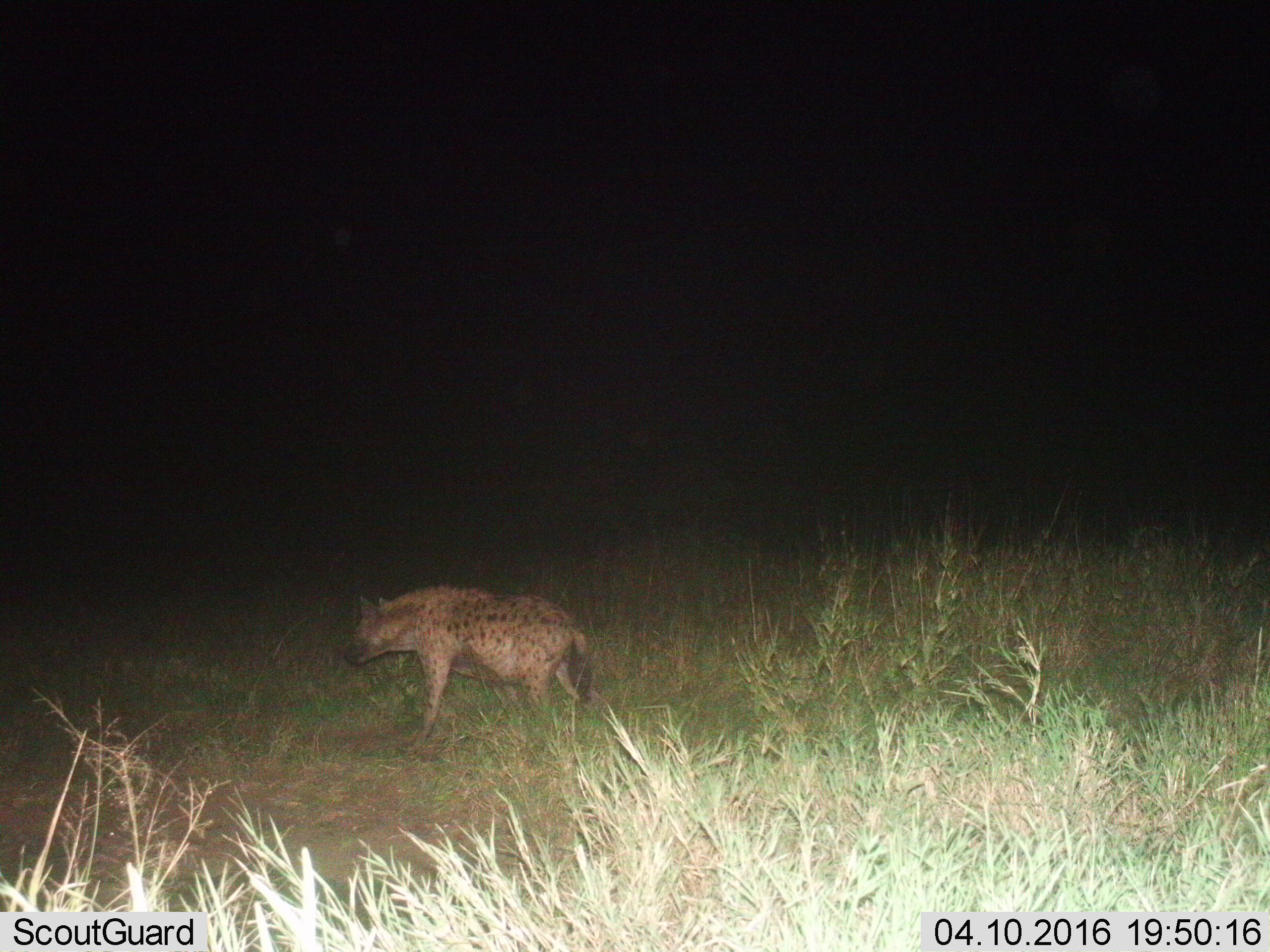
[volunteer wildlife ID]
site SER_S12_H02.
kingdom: Animalia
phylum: Chordata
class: Mammalia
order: Carnivora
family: Hyaenidae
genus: Crocuta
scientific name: Crocuta crocuta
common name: spotted hyena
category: hyenaspotted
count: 1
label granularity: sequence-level